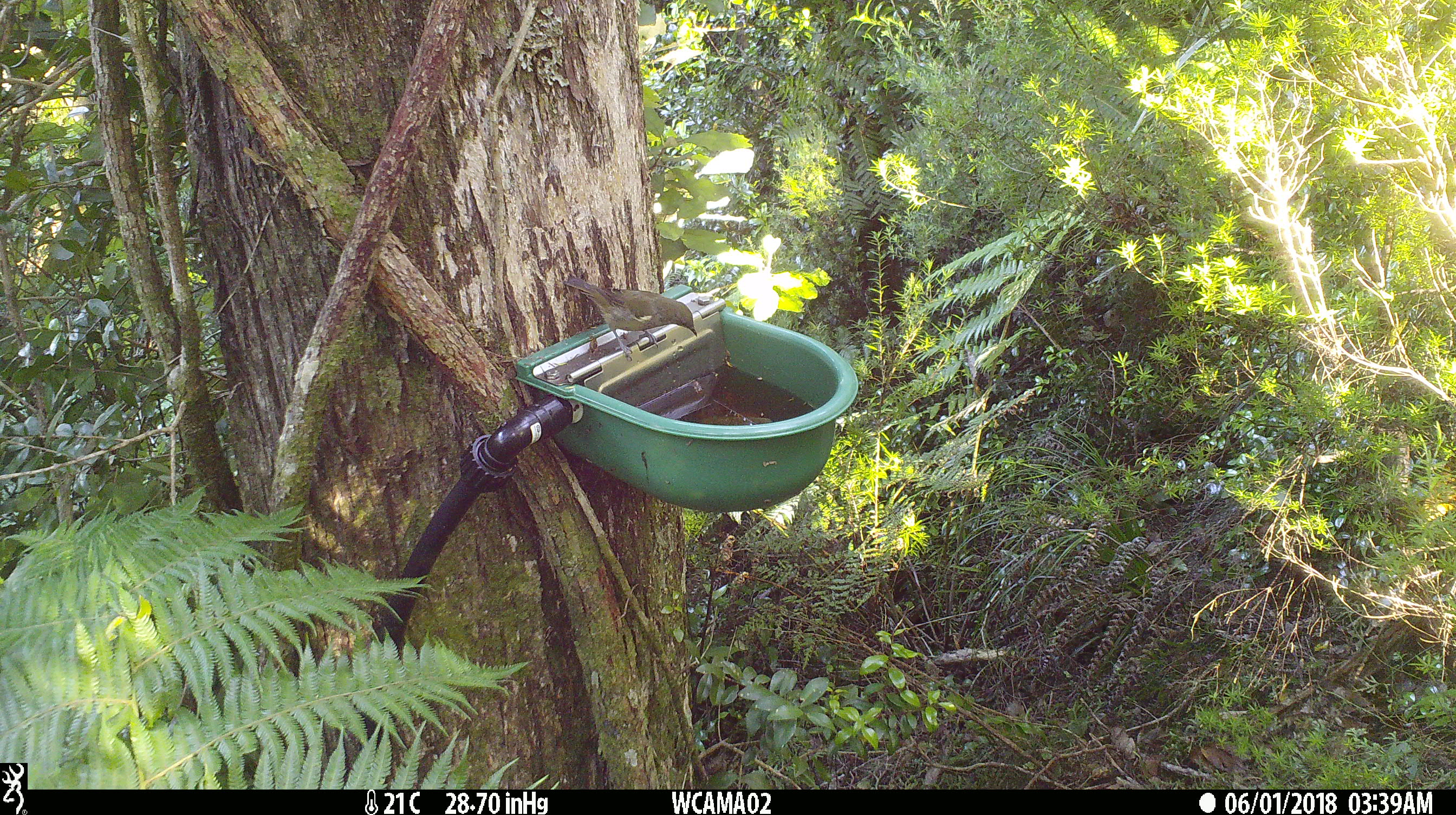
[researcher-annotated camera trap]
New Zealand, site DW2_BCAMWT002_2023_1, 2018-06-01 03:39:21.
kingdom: Animalia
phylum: Chordata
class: Aves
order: Passeriformes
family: Meliphagidae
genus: Anthornis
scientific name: Anthornis melanura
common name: new zealand bellbird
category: bellbird